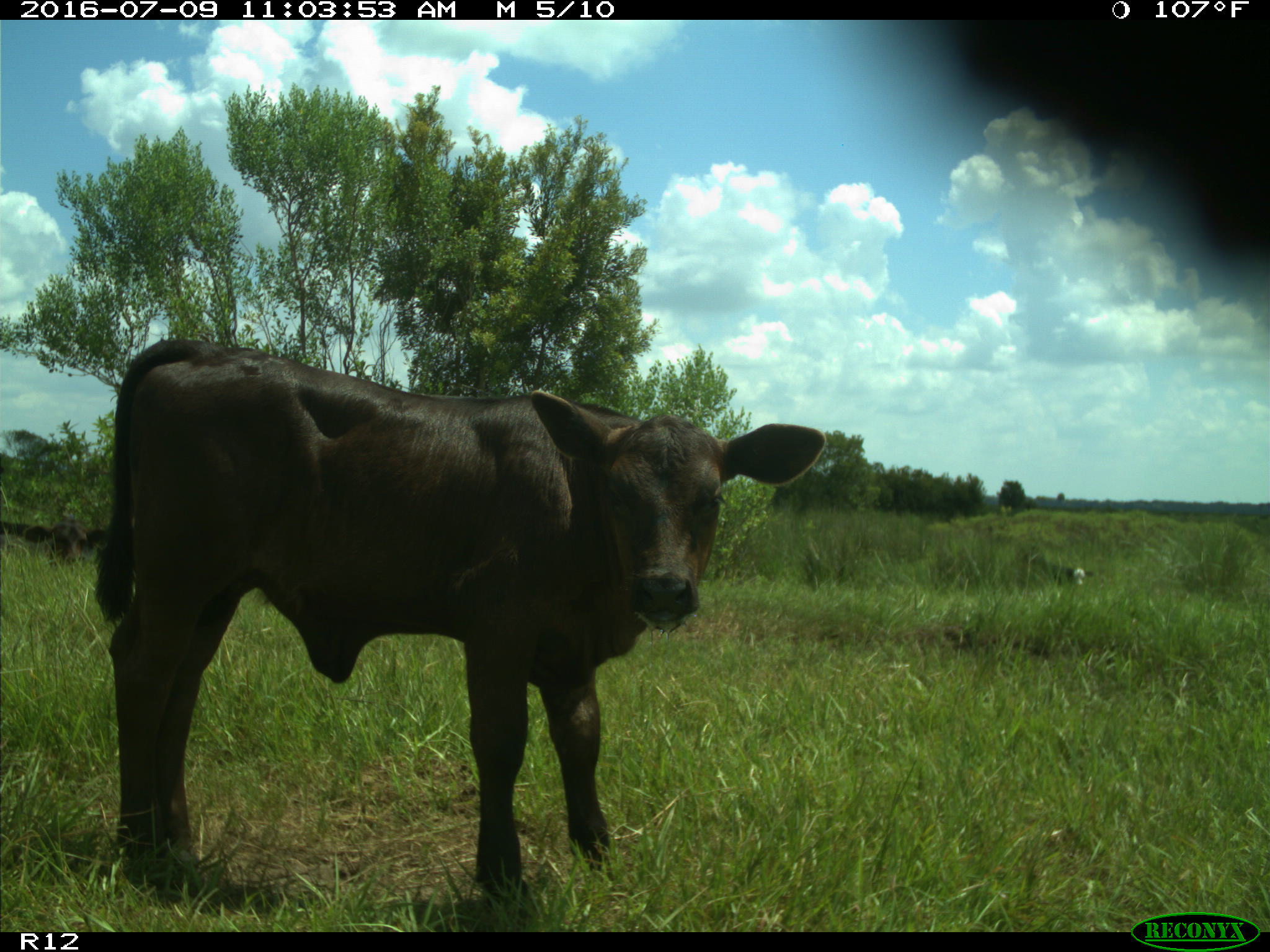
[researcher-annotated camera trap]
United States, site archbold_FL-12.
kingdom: Animalia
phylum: Chordata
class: Mammalia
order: Artiodactyla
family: Bovidae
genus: Bos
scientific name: Bos taurus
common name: domestic cow